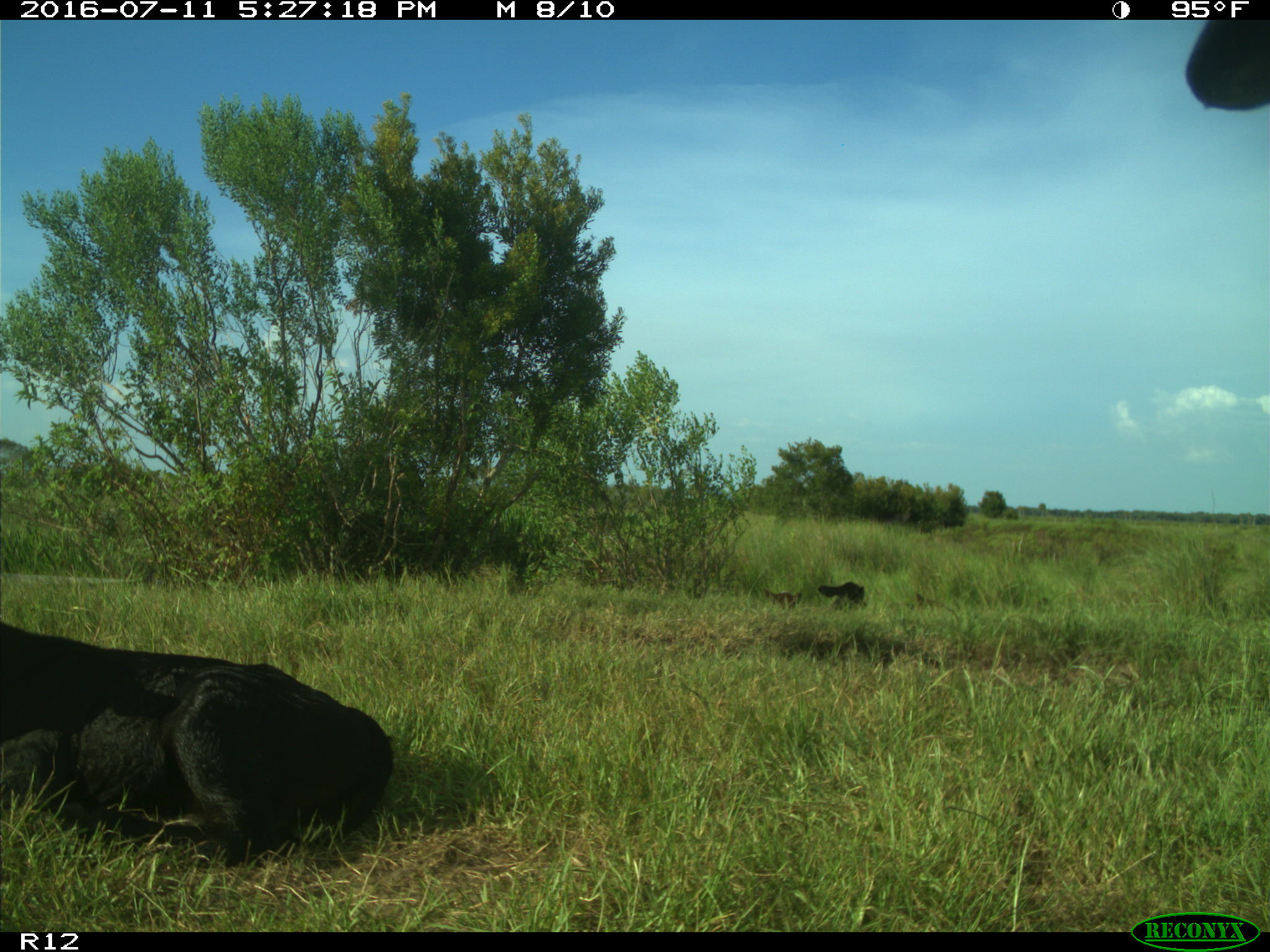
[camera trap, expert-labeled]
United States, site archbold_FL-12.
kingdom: Animalia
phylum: Chordata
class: Mammalia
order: Artiodactyla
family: Bovidae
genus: Bos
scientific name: Bos taurus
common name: domestic cow